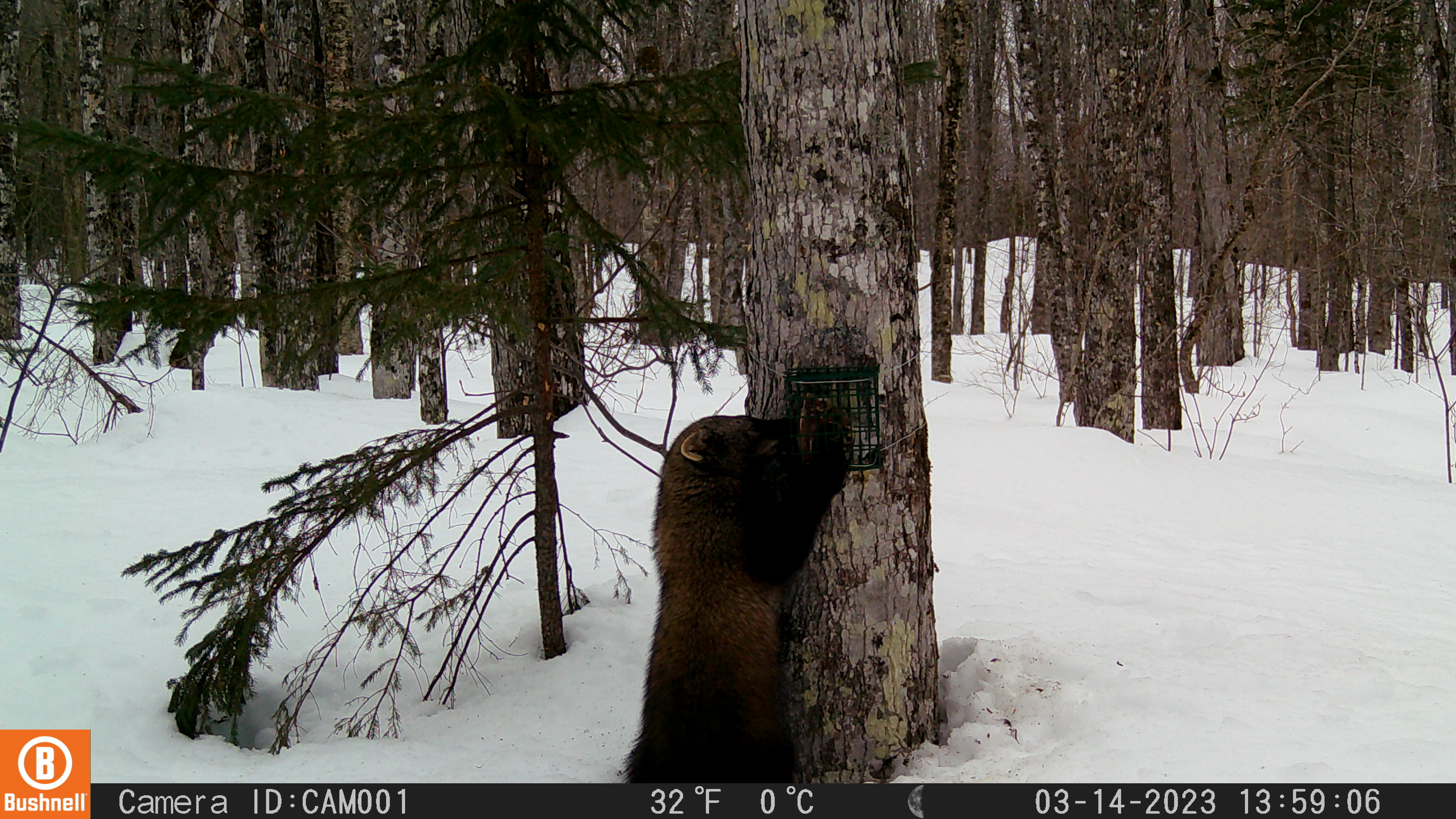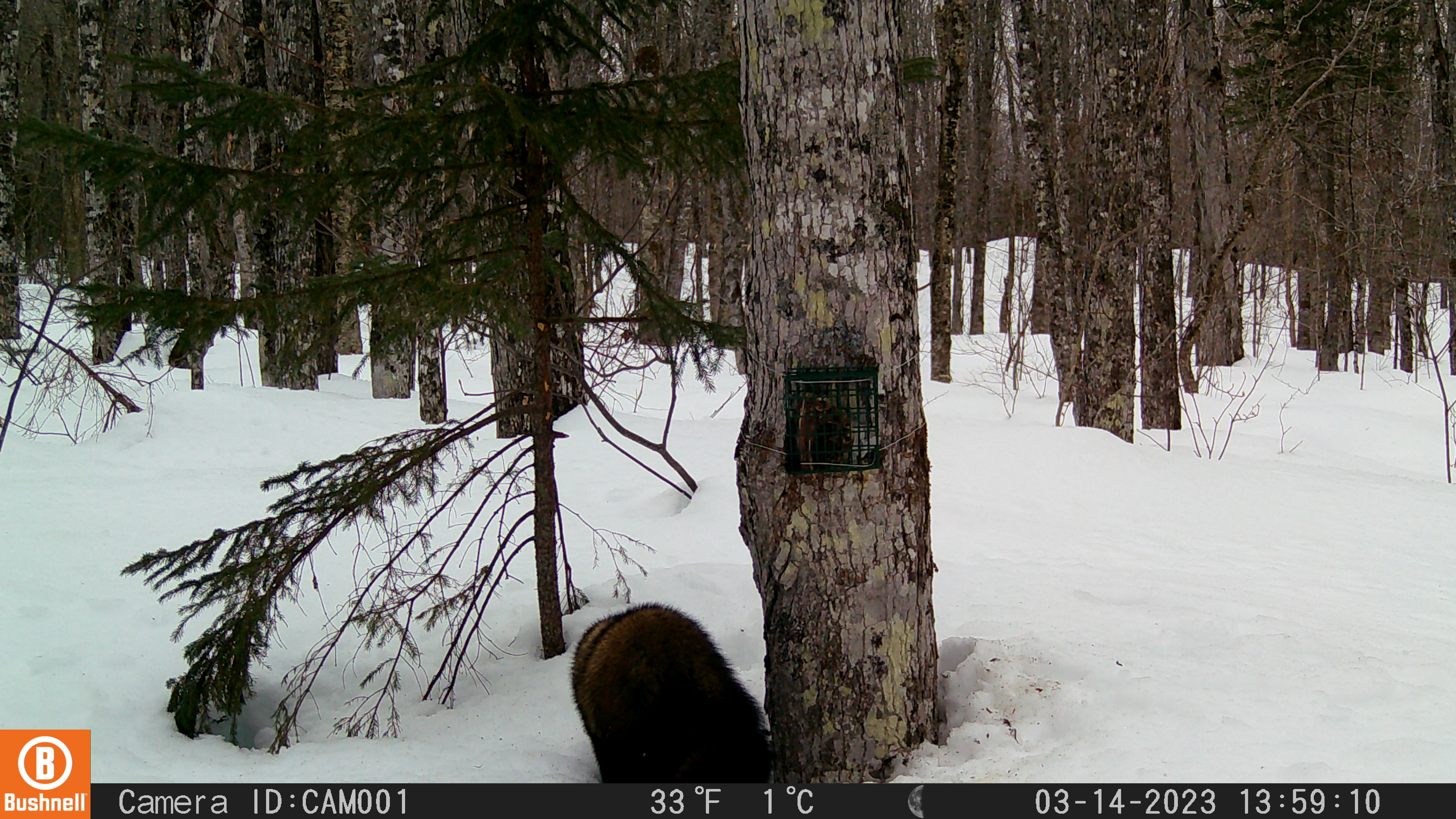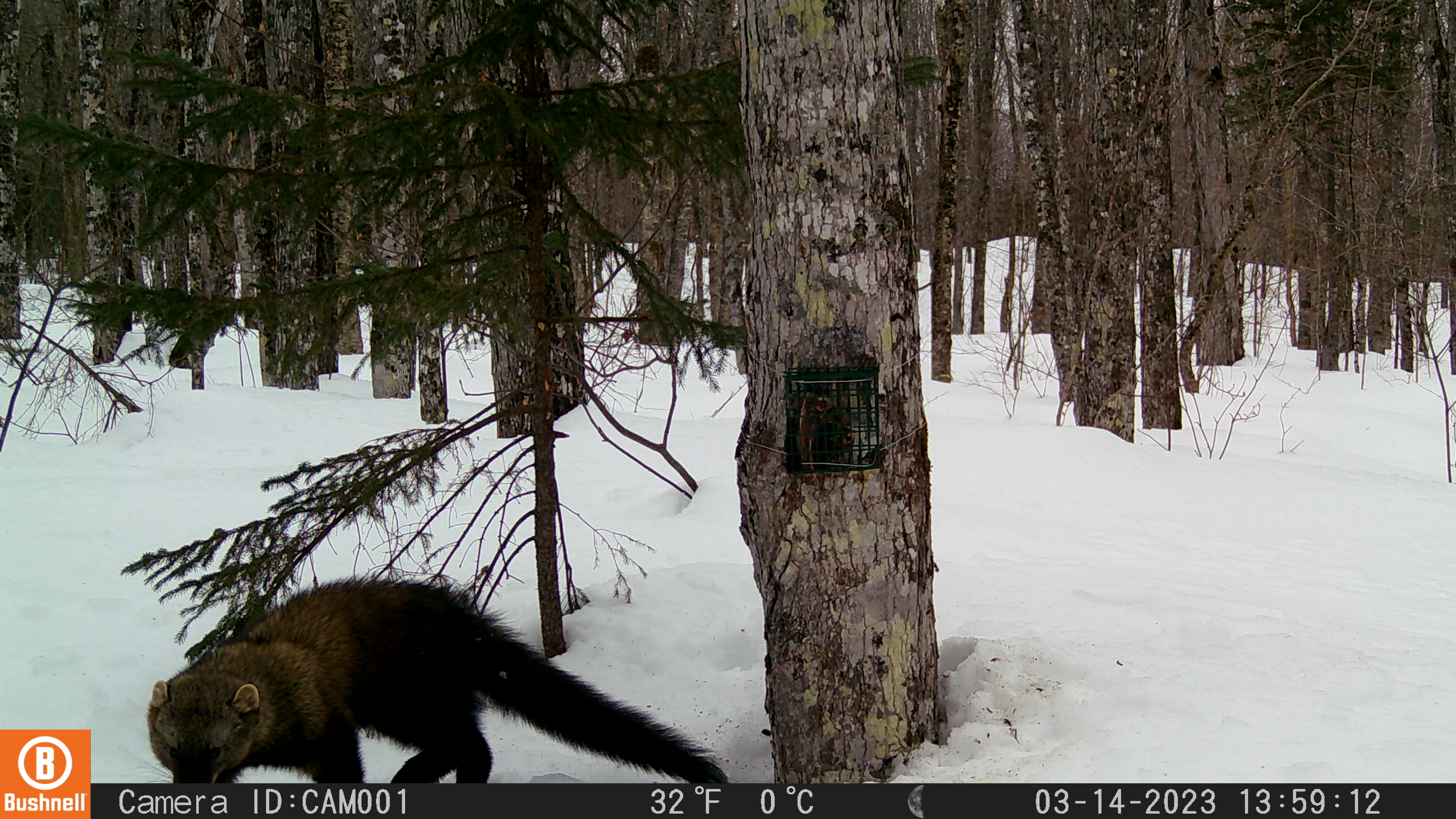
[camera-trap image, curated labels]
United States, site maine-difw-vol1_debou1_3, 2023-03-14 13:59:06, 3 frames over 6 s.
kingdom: Animalia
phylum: Chordata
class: Mammalia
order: Carnivora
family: Mustelidae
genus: Pekania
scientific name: Pekania pennanti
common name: fisher